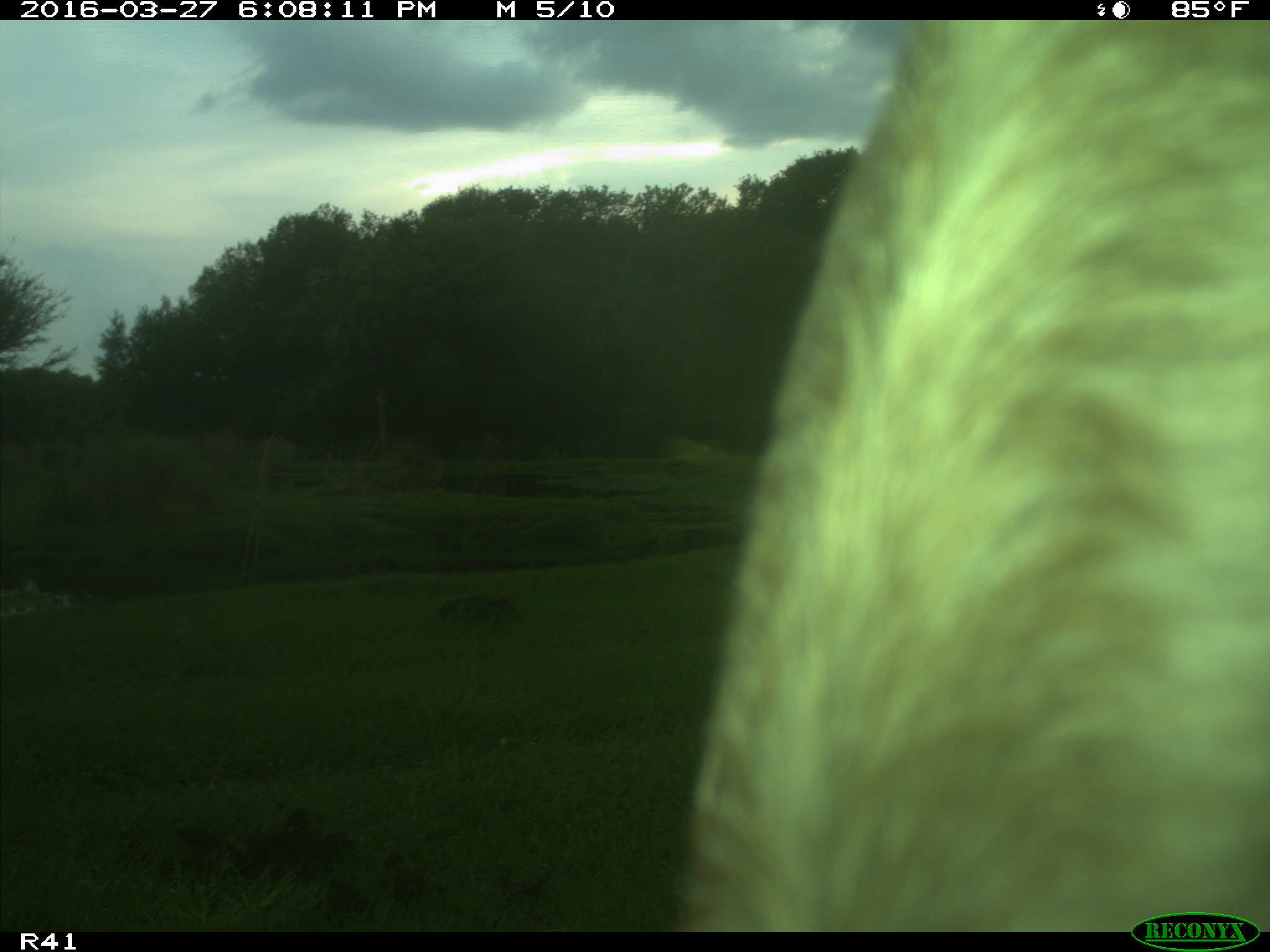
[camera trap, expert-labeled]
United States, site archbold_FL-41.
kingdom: Animalia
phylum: Chordata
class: Mammalia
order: Artiodactyla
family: Bovidae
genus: Bos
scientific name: Bos taurus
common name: domestic cow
Bos taurus (domestic cow).